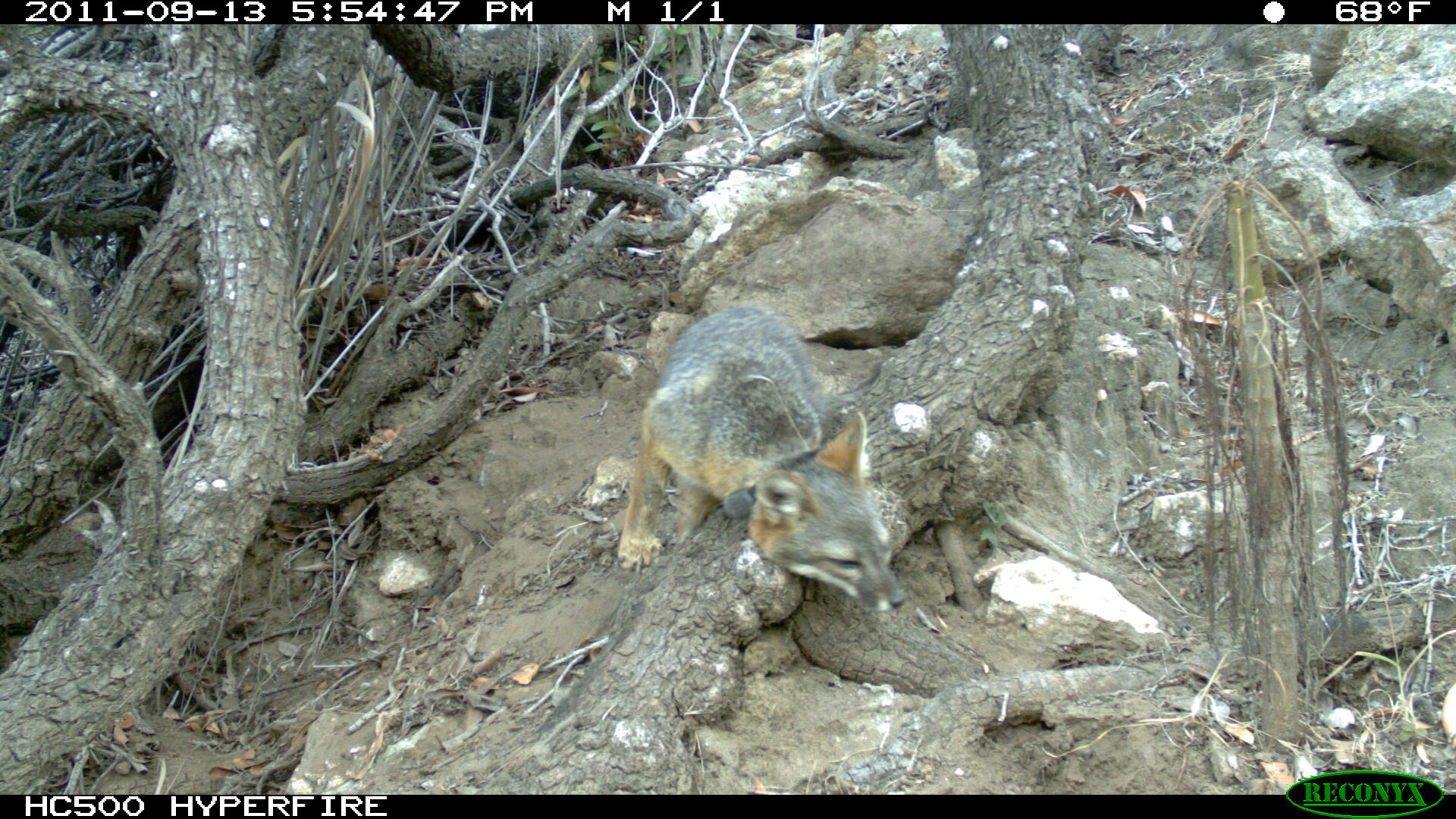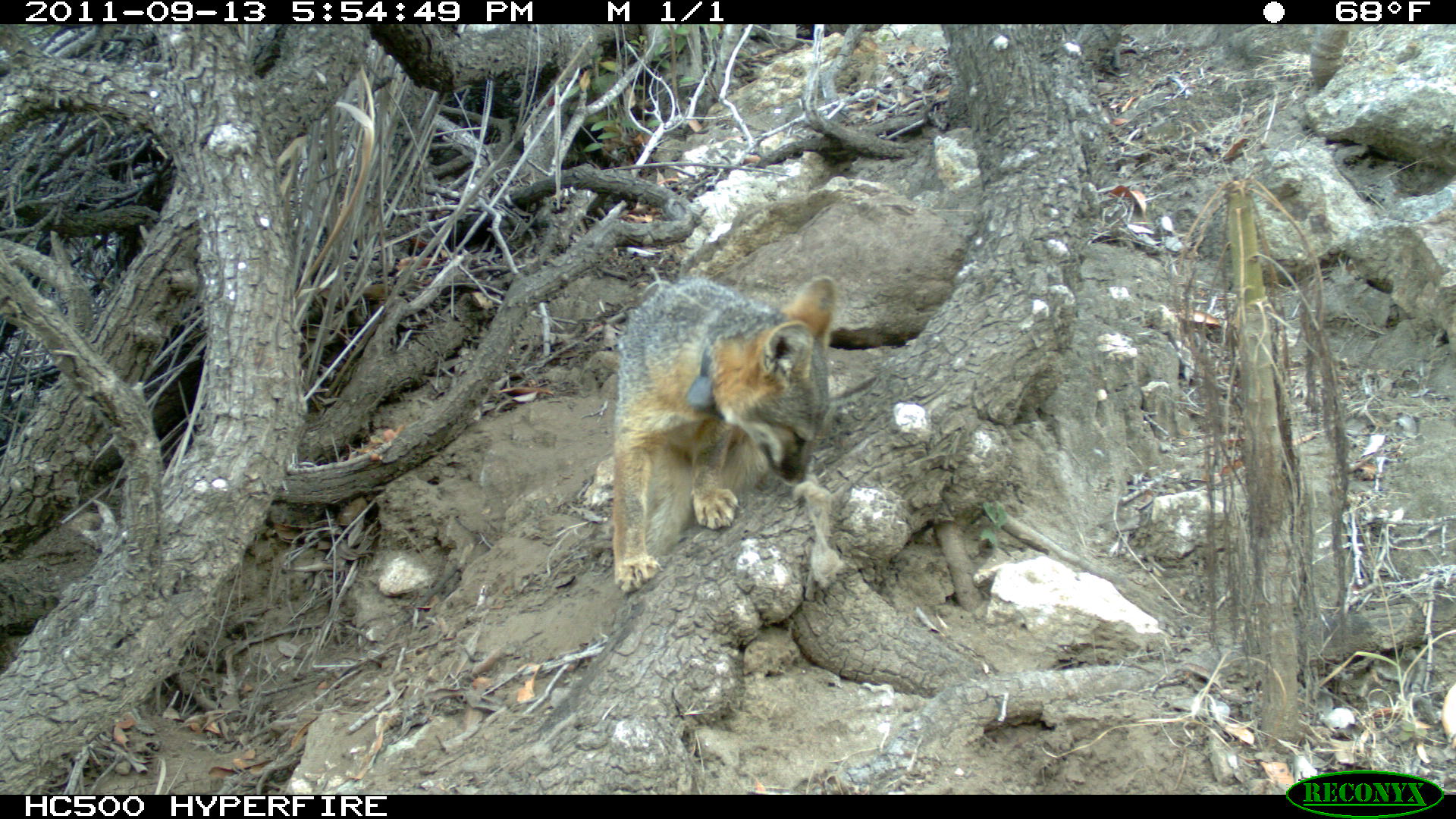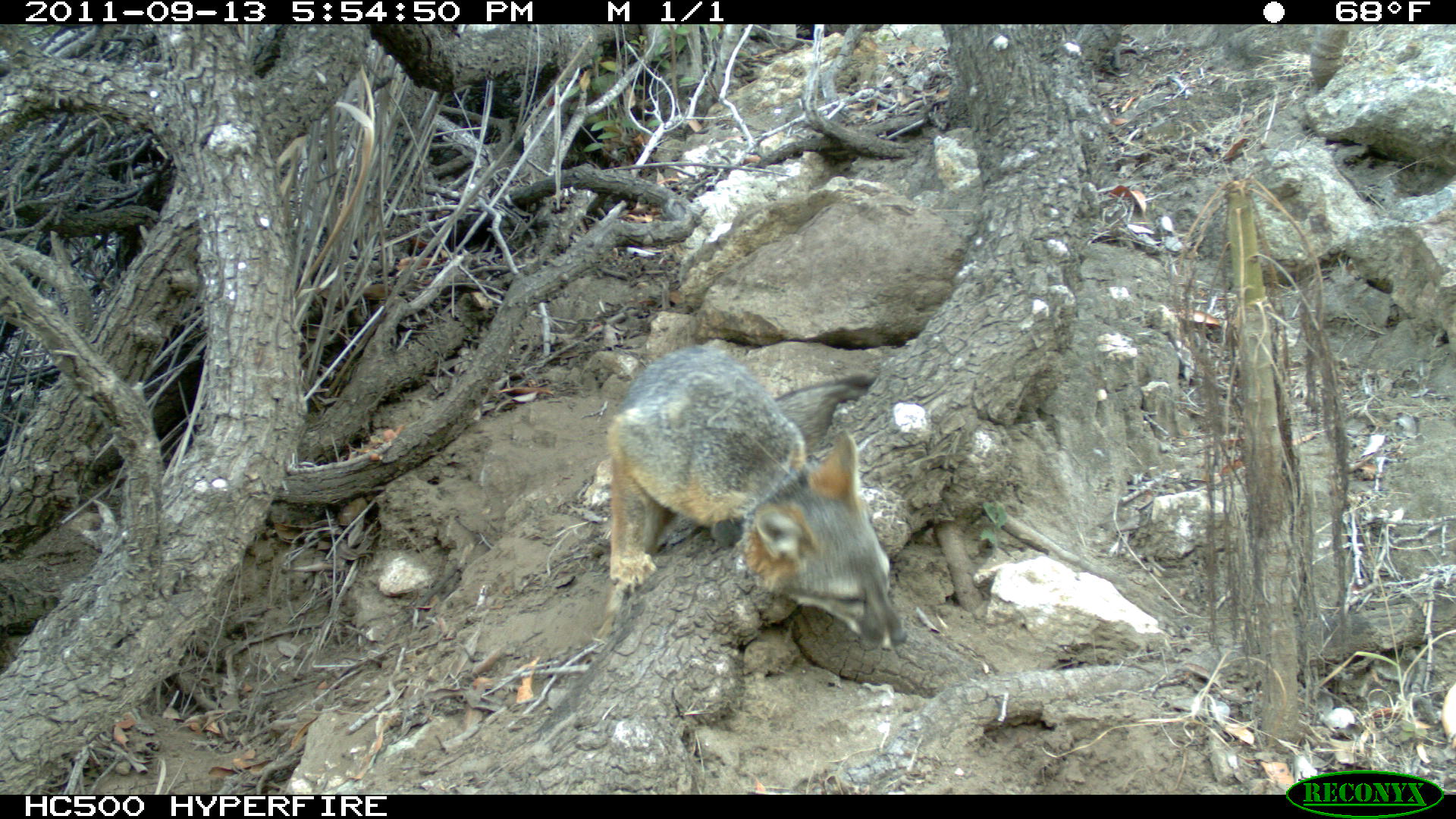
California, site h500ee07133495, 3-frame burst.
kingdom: Animalia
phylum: Chordata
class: Mammalia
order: Carnivora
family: Canidae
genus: Urocyon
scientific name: Urocyon littoralis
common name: island fox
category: fox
Fox (island fox) (Urocyon littoralis).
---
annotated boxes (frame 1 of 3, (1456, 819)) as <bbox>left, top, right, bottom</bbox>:
fox: <bbox>616, 301, 907, 613</bbox>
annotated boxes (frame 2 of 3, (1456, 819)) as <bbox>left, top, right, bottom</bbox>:
fox: <bbox>613, 275, 836, 593</bbox>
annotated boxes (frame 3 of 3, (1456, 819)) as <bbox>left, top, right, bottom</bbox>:
fox: <bbox>606, 345, 906, 651</bbox>